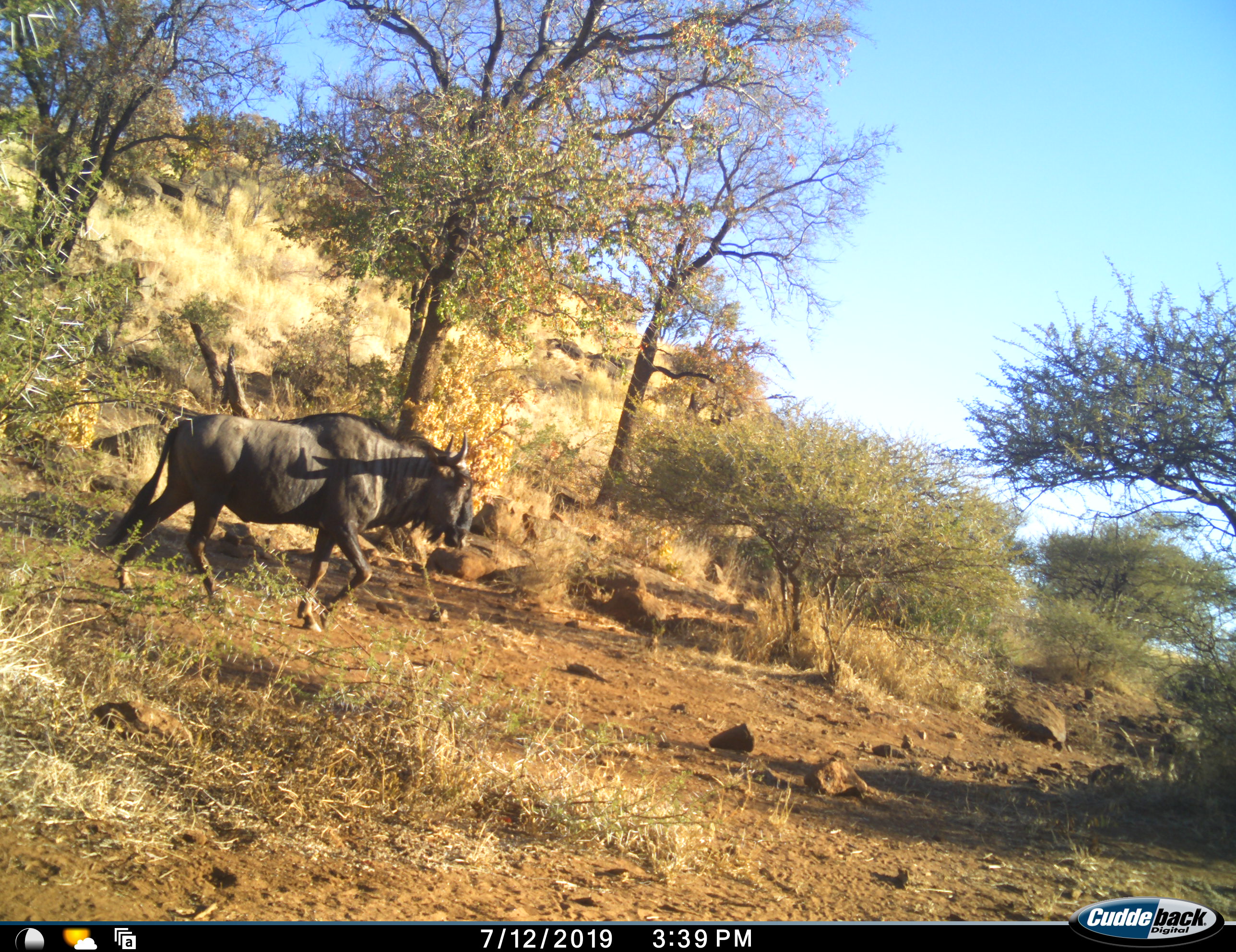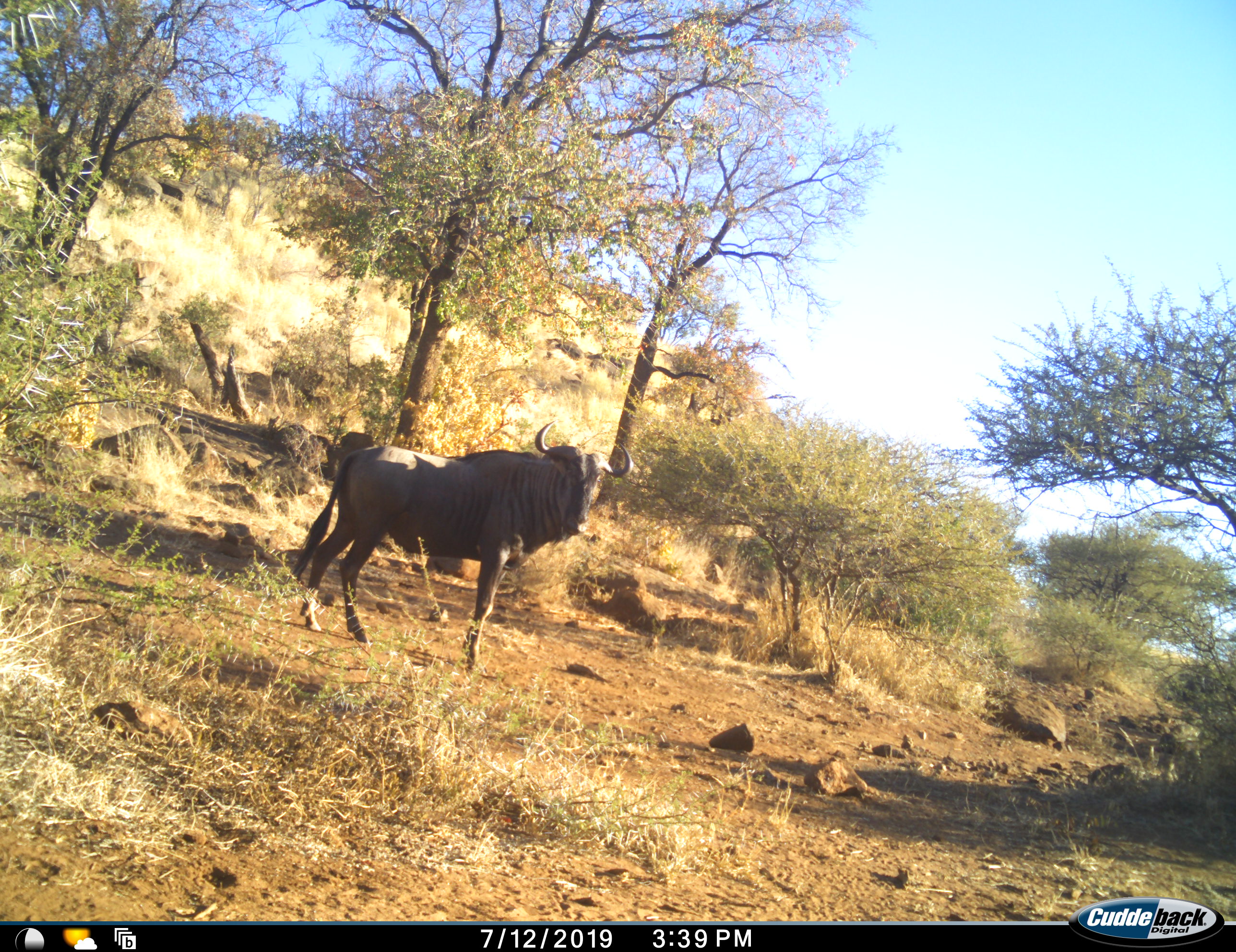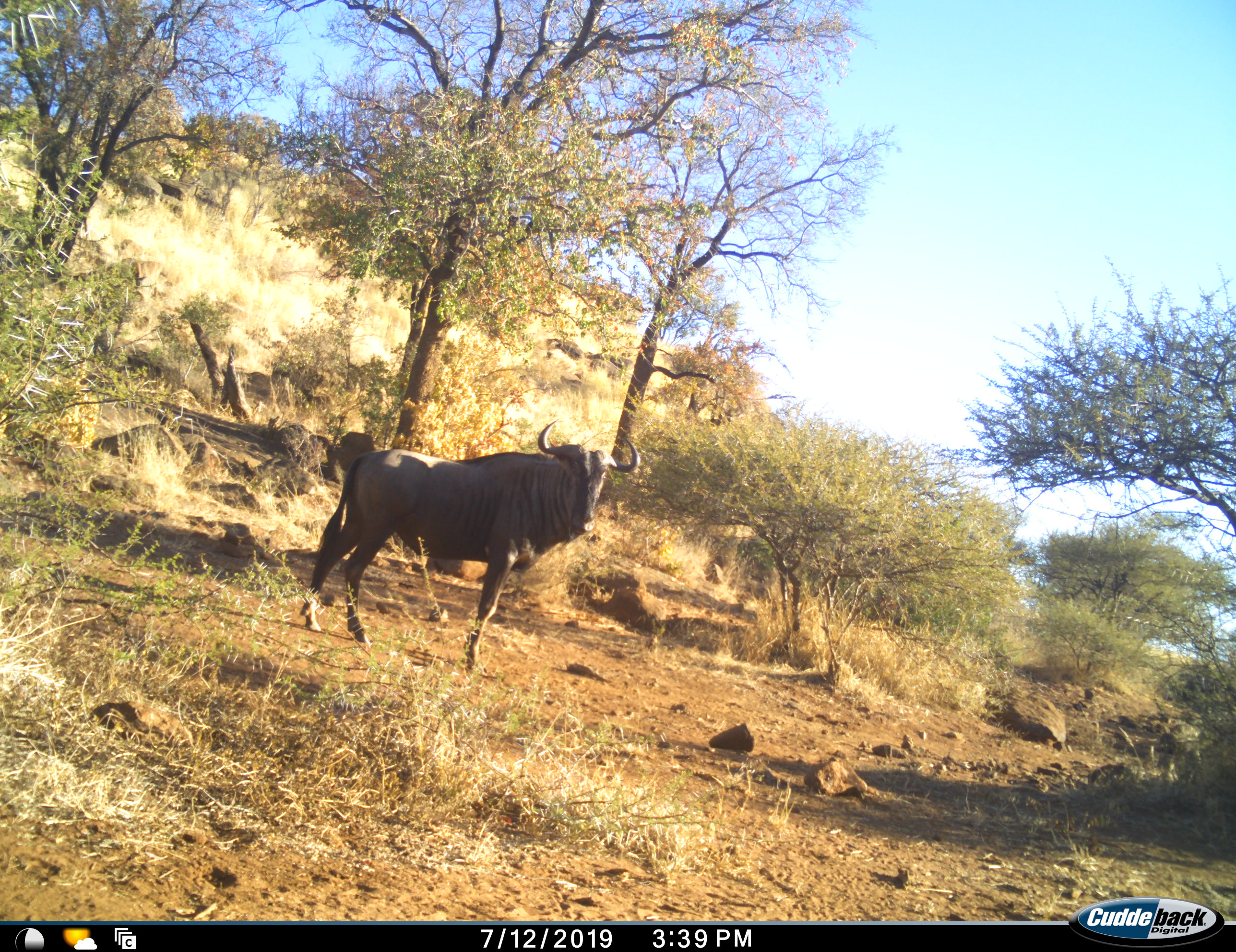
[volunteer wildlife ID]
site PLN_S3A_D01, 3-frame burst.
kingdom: Animalia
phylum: Chordata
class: Mammalia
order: Artiodactyla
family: Bovidae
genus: Connochaetes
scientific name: Connochaetes taurinus taurinus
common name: blue wildebeest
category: wildebeestblue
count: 1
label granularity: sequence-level